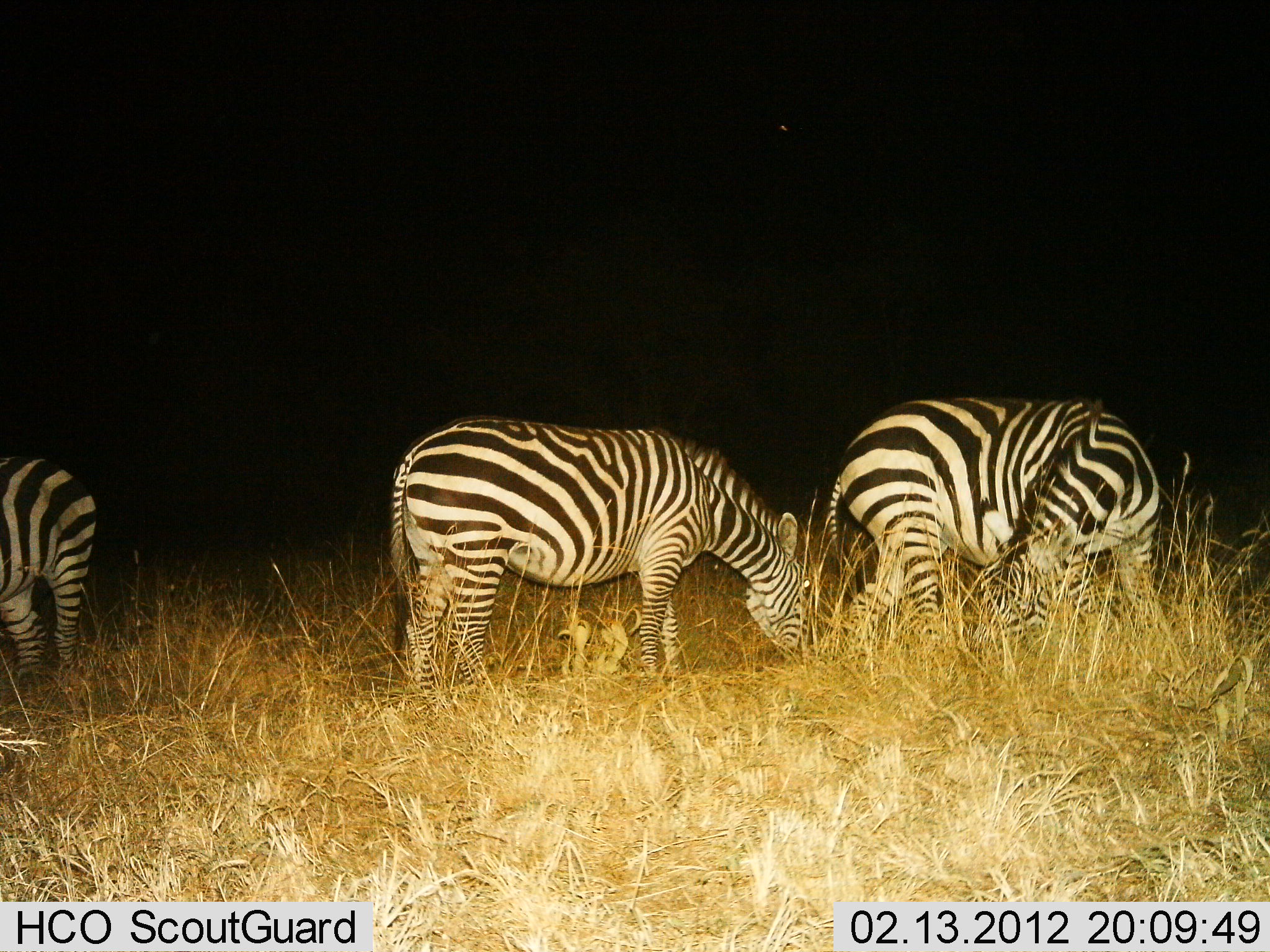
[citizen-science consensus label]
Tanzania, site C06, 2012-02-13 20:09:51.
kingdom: Animalia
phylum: Chordata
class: Mammalia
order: Perissodactyla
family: Equidae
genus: Equus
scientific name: Equus quagga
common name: plains zebra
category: zebra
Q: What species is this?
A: Zebra (plains zebra) (Equus quagga).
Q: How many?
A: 3.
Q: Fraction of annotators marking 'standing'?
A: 50%.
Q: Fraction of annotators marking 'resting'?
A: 0%.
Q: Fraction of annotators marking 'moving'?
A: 4%.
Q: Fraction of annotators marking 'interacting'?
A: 4%.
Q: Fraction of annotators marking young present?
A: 0%.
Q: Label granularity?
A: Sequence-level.